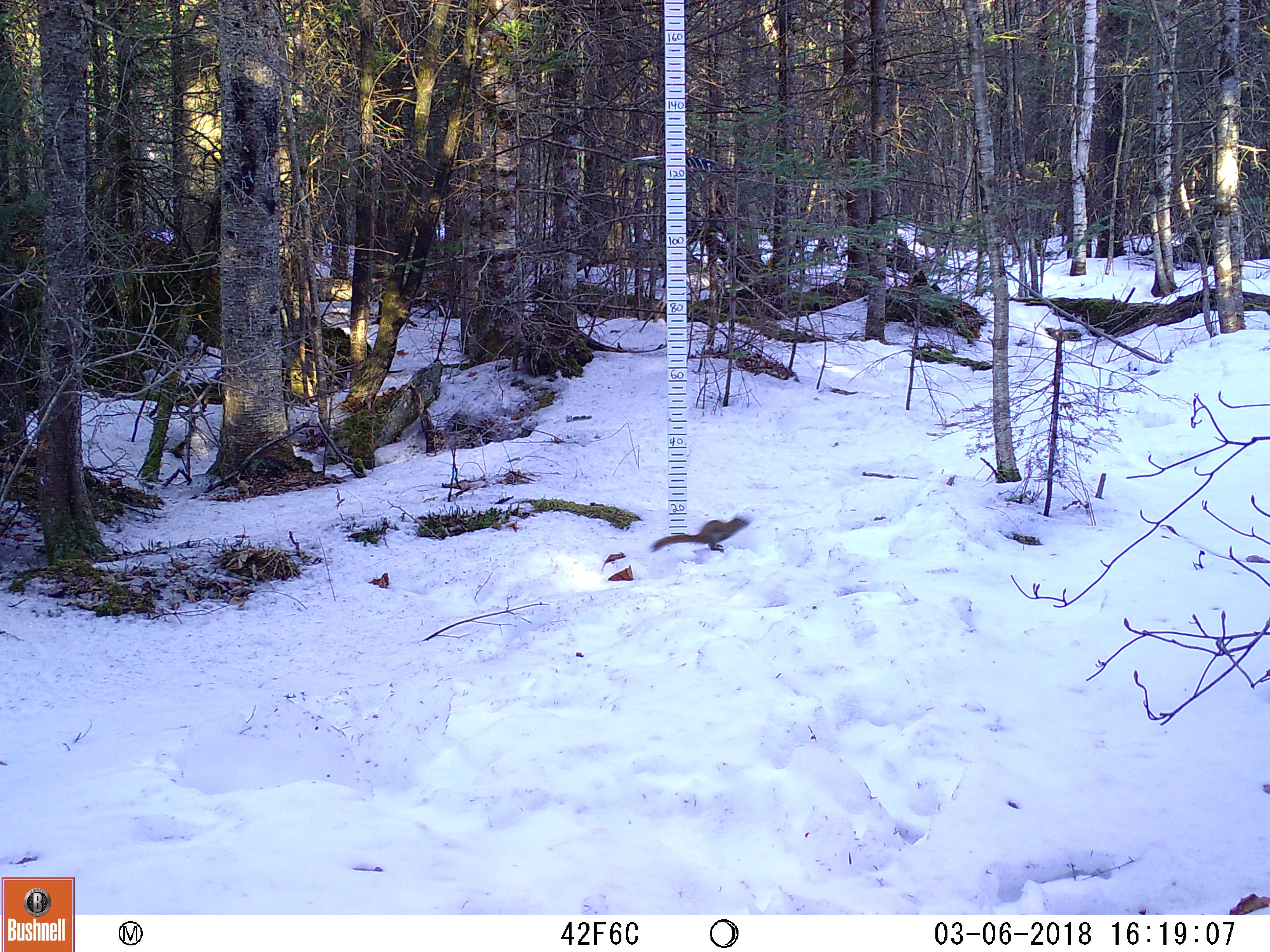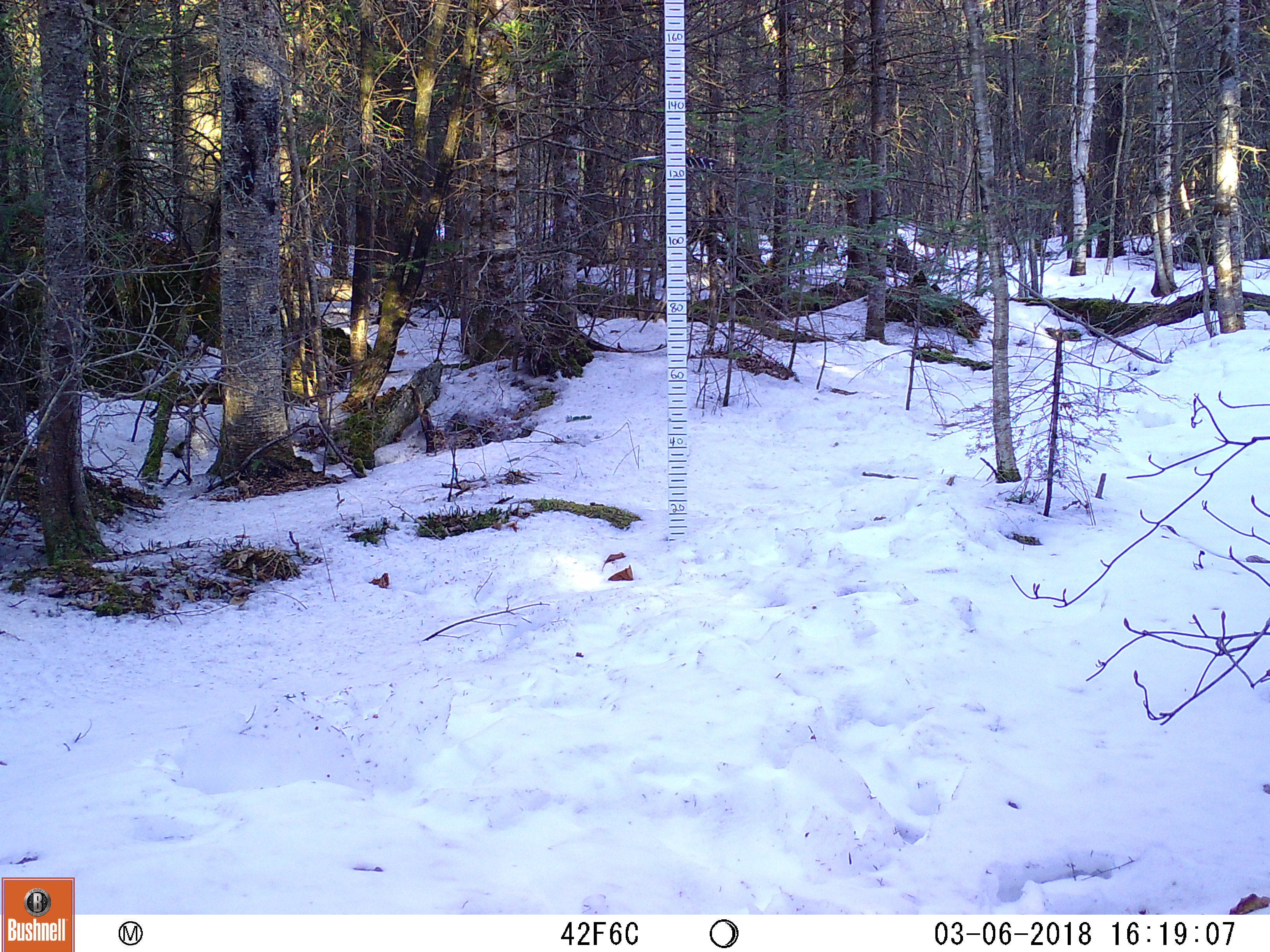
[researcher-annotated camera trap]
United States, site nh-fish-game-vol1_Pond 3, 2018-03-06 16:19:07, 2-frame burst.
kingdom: Animalia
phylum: Chordata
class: Mammalia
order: Rodentia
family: Sciuridae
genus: Tamiasciurus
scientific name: Tamiasciurus hudsonicus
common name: red squirrel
Red squirrel (Tamiasciurus hudsonicus).